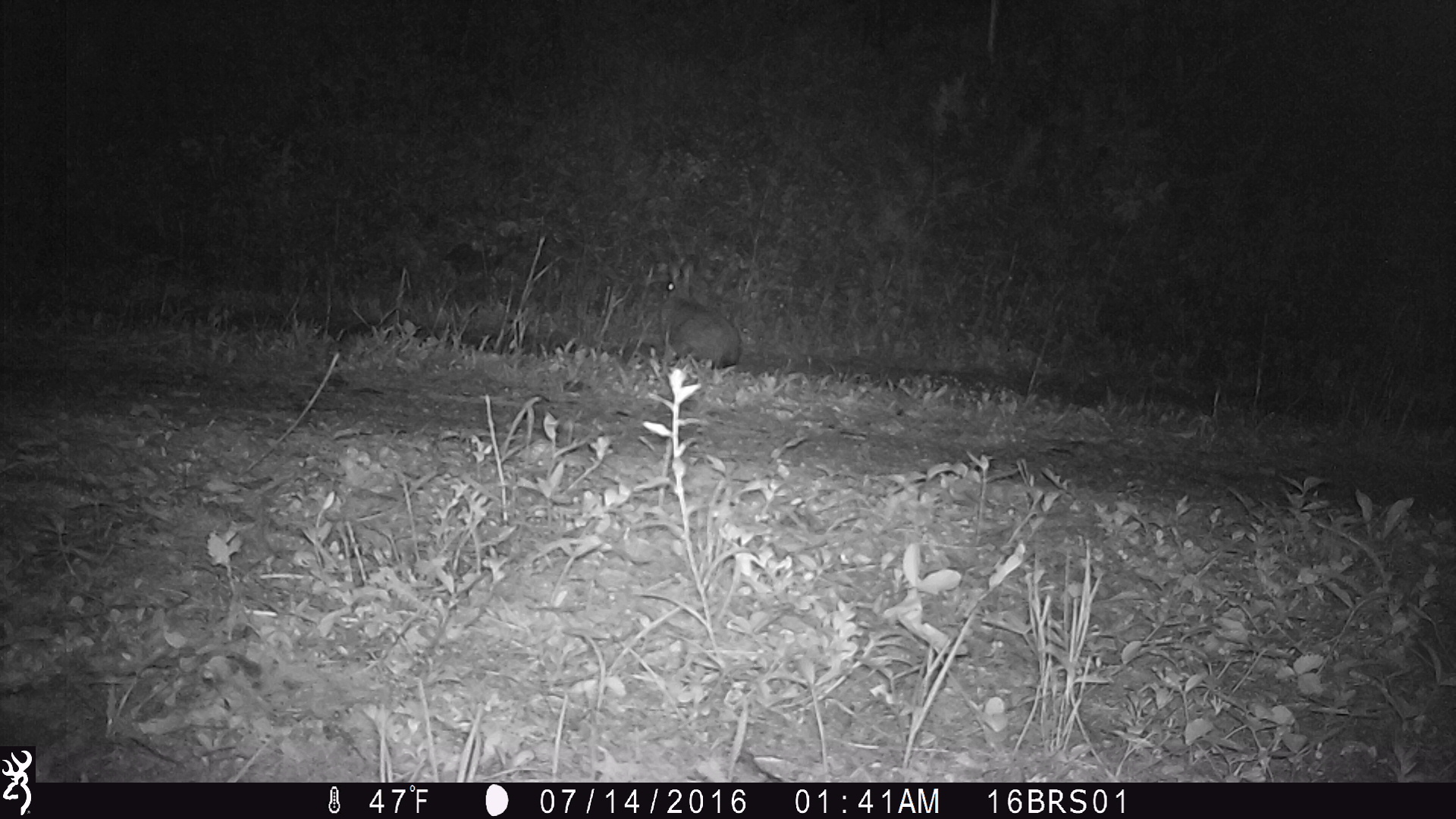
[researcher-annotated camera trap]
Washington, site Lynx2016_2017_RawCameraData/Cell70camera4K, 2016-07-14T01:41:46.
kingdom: Animalia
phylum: Chordata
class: Mammalia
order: Lagomorpha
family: Leporidae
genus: Lepus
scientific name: Lepus americanus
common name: snowshoe hare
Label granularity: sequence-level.